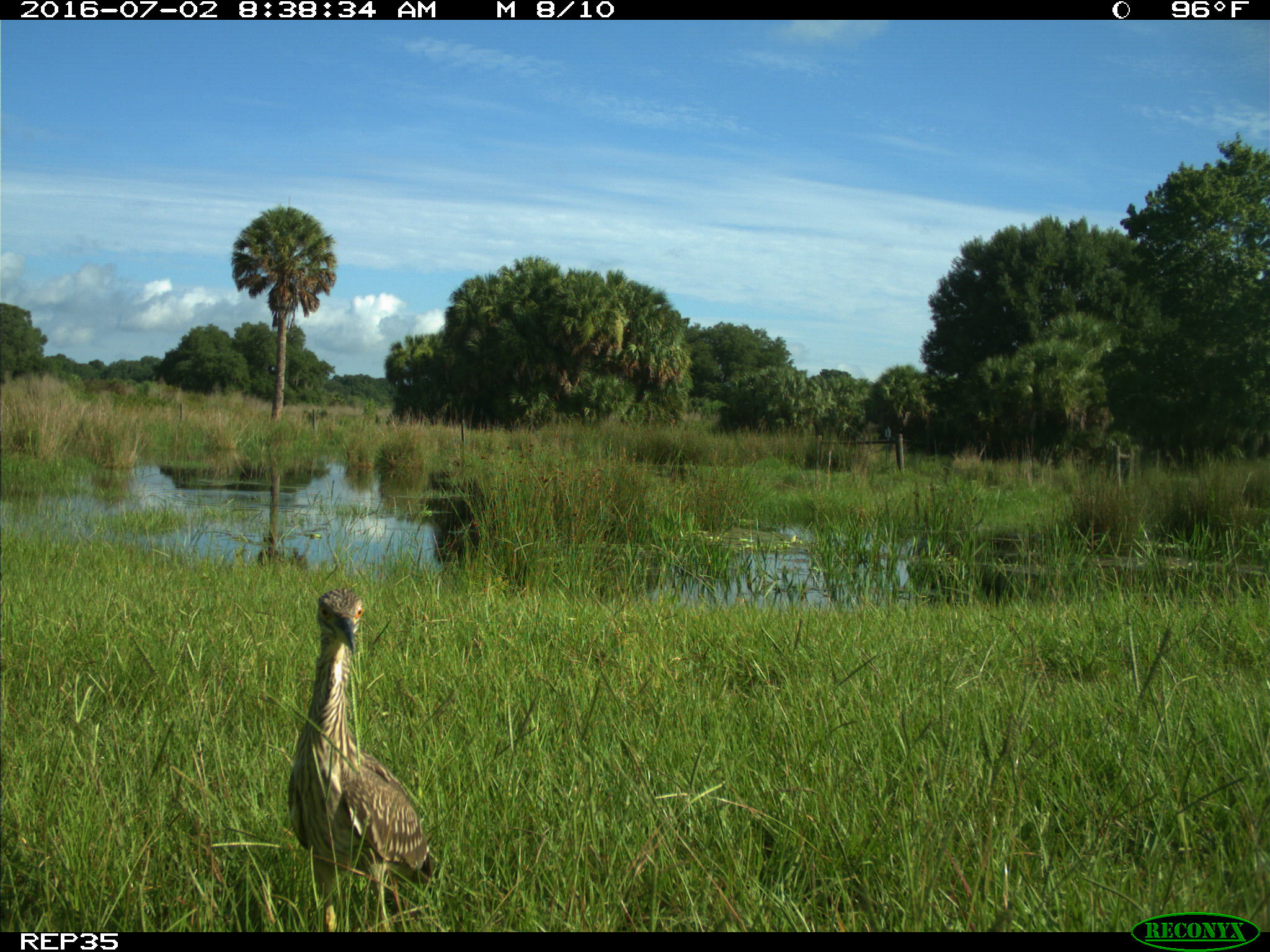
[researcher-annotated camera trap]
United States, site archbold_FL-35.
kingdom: Animalia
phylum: Chordata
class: Aves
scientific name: Aves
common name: birds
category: unidentified bird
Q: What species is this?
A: Unidentified bird (birds) (Aves).